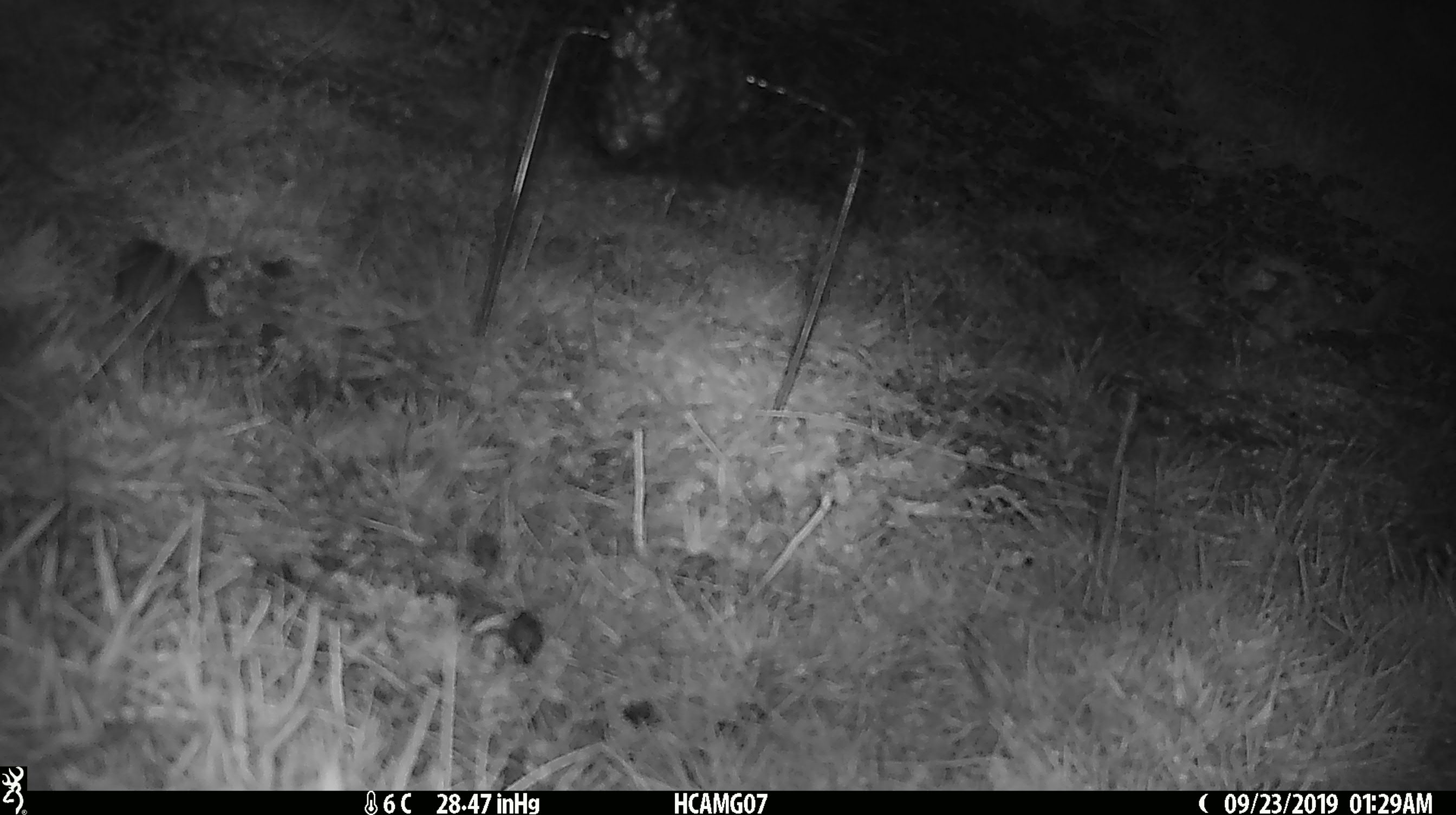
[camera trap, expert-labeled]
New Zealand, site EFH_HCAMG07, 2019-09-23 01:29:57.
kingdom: Animalia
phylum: Chordata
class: Mammalia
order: Rodentia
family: Muridae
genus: Mus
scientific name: Mus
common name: mouse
Mouse (Mus).